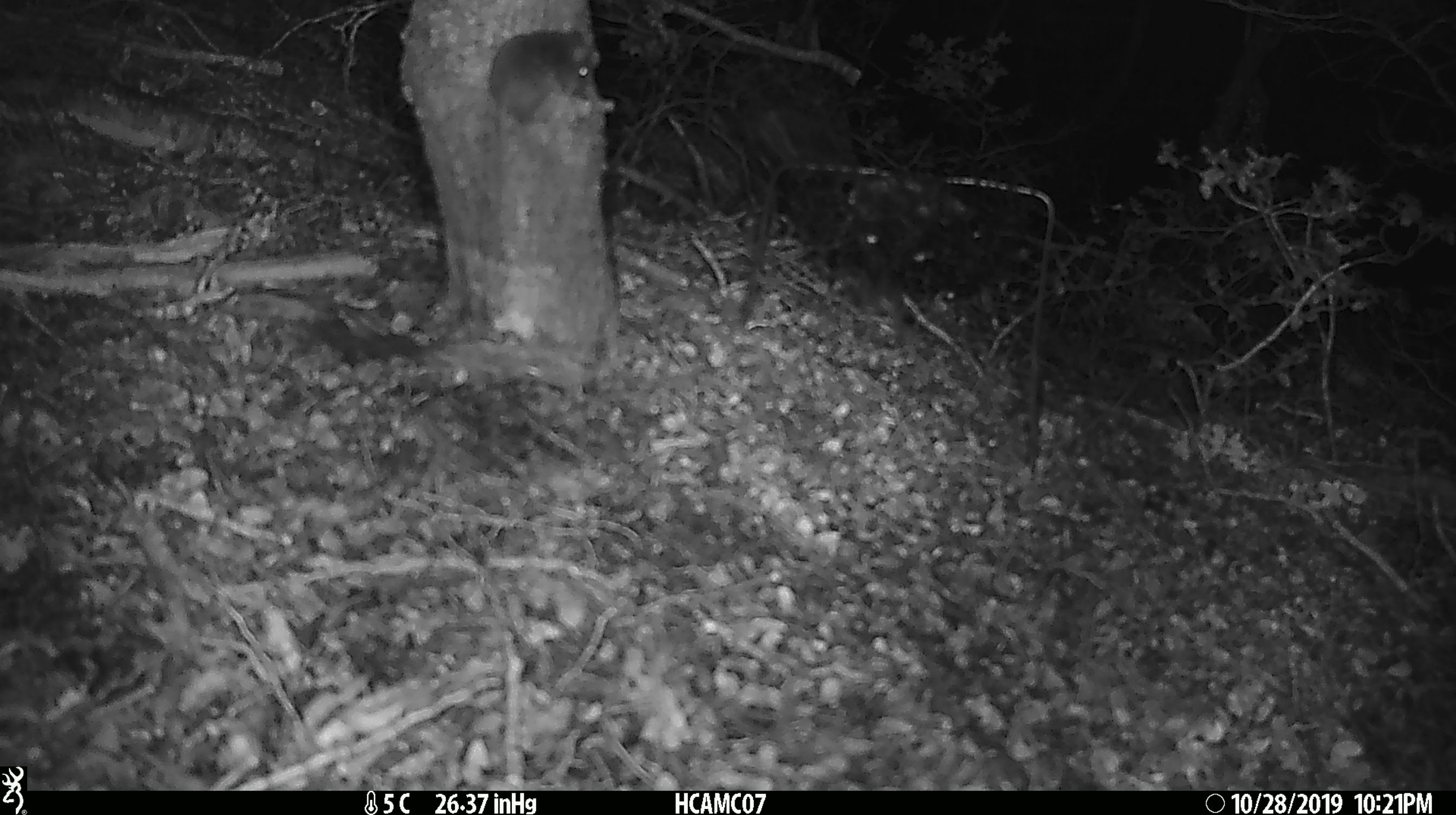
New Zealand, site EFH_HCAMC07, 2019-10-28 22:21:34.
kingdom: Animalia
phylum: Chordata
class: Mammalia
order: Rodentia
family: Muridae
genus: Mus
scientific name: Mus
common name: mouse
Mouse (Mus).